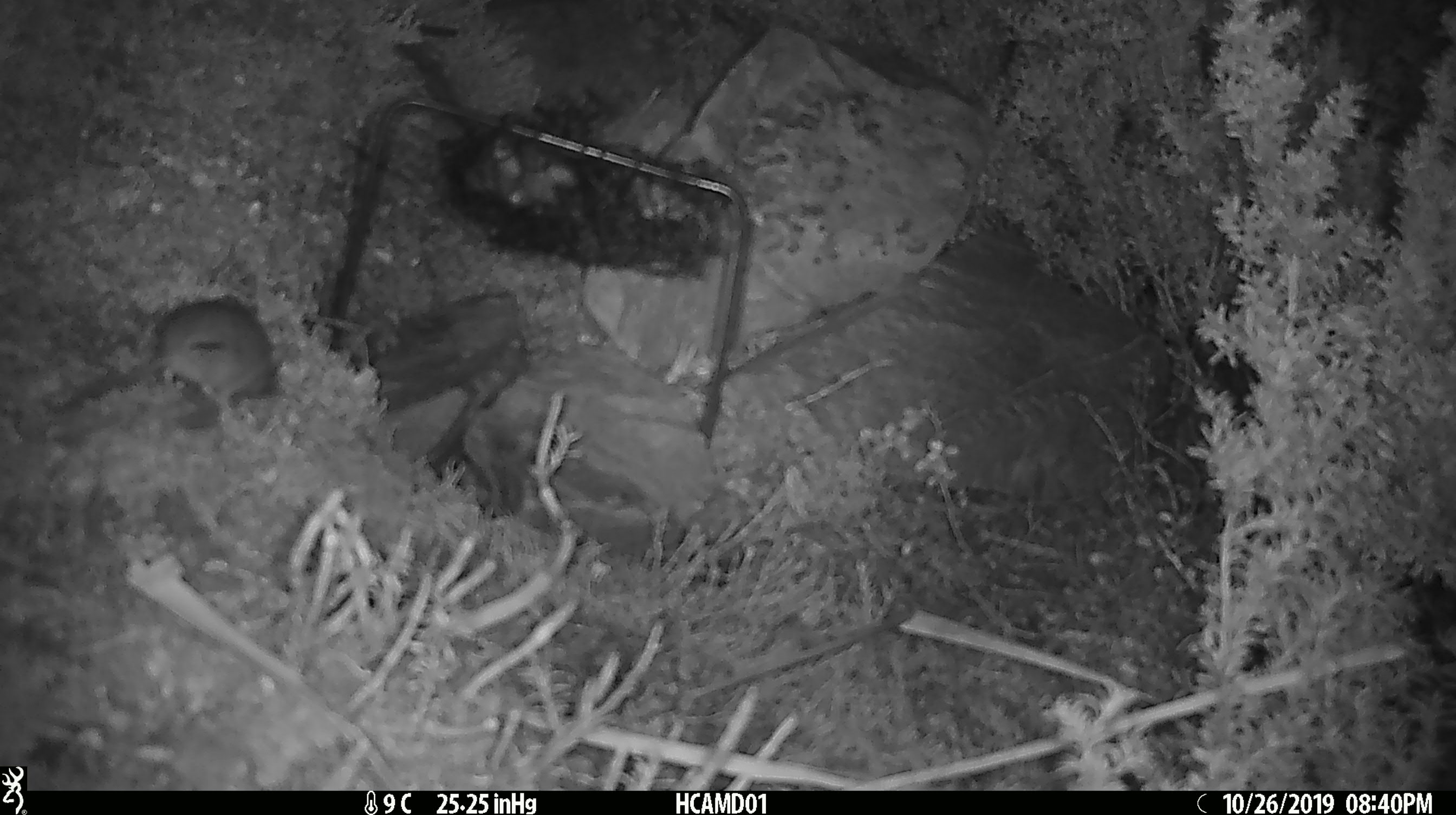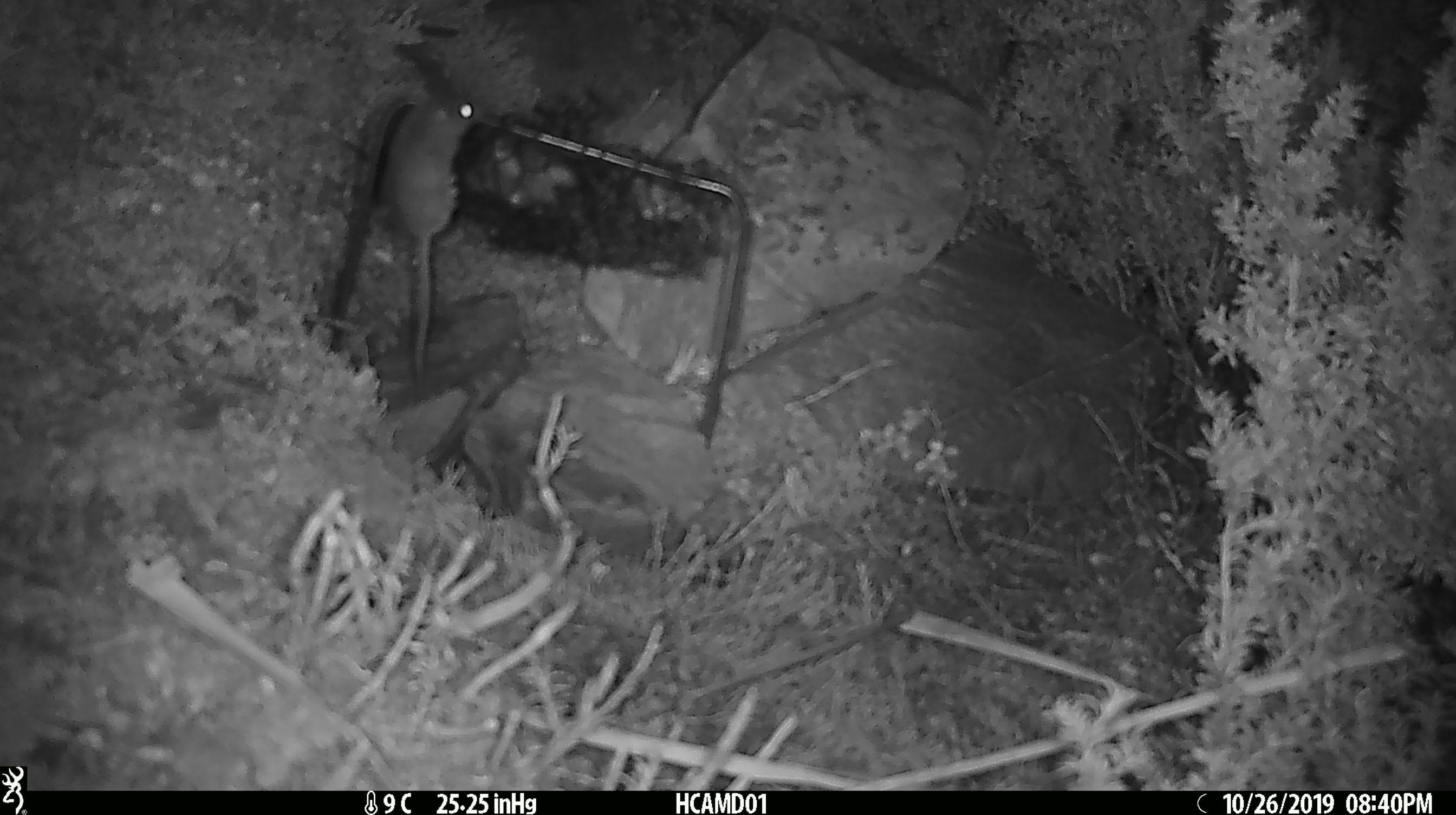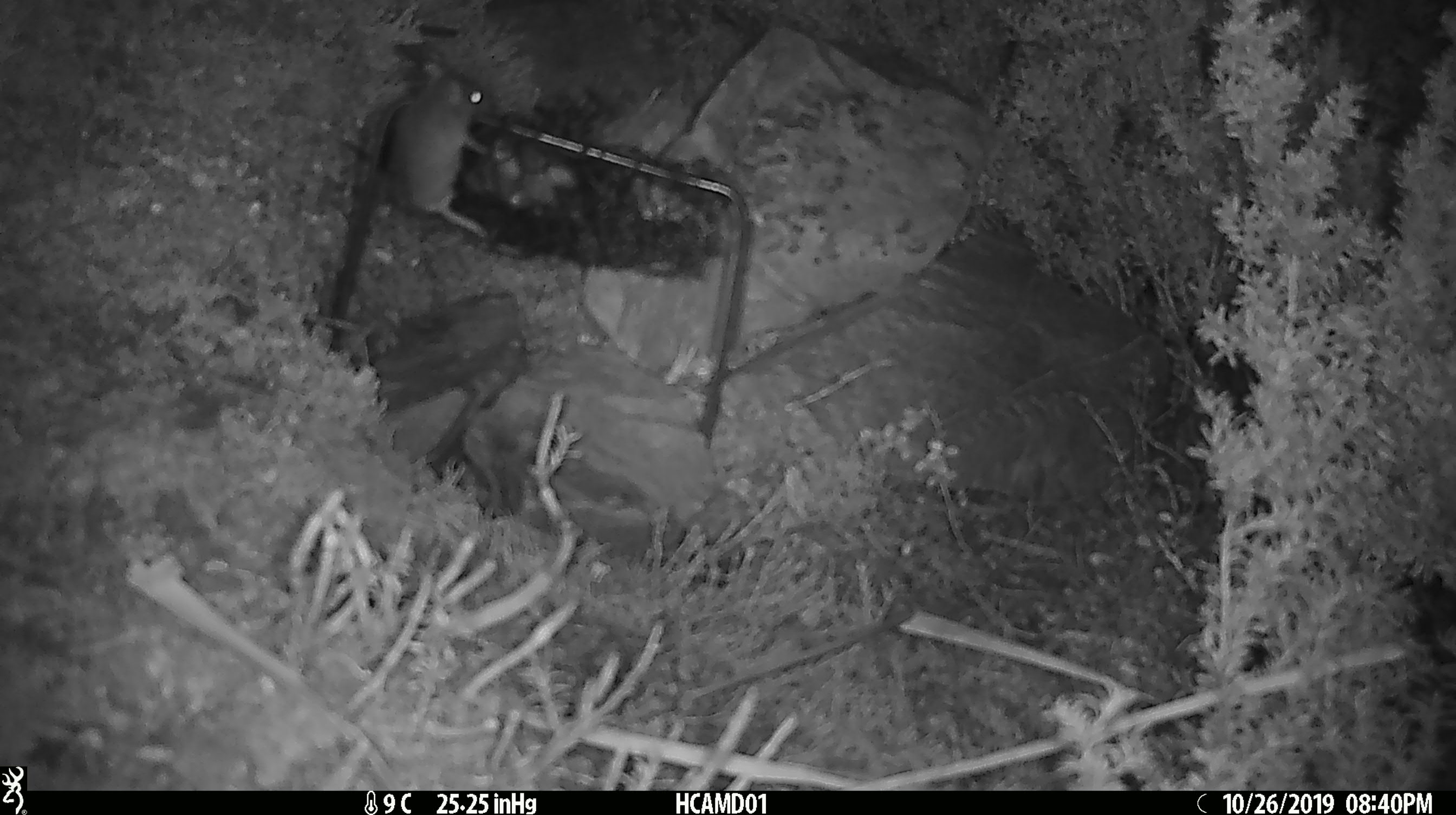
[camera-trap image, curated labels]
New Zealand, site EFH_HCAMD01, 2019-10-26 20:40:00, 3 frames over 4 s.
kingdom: Animalia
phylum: Chordata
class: Mammalia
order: Rodentia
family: Muridae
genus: Mus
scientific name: Mus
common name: mouse